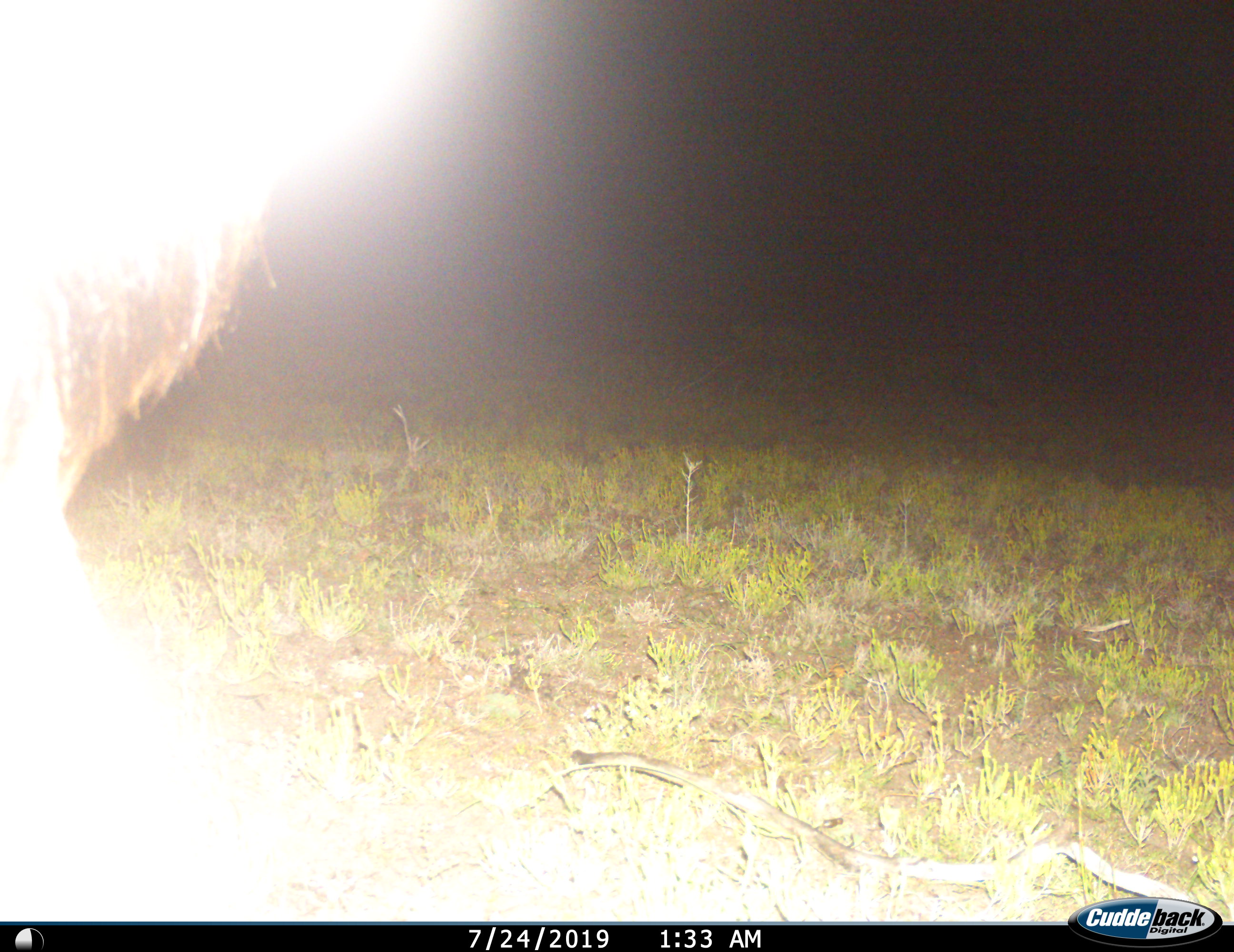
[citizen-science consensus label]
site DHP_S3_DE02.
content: unidentified animal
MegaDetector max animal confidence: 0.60